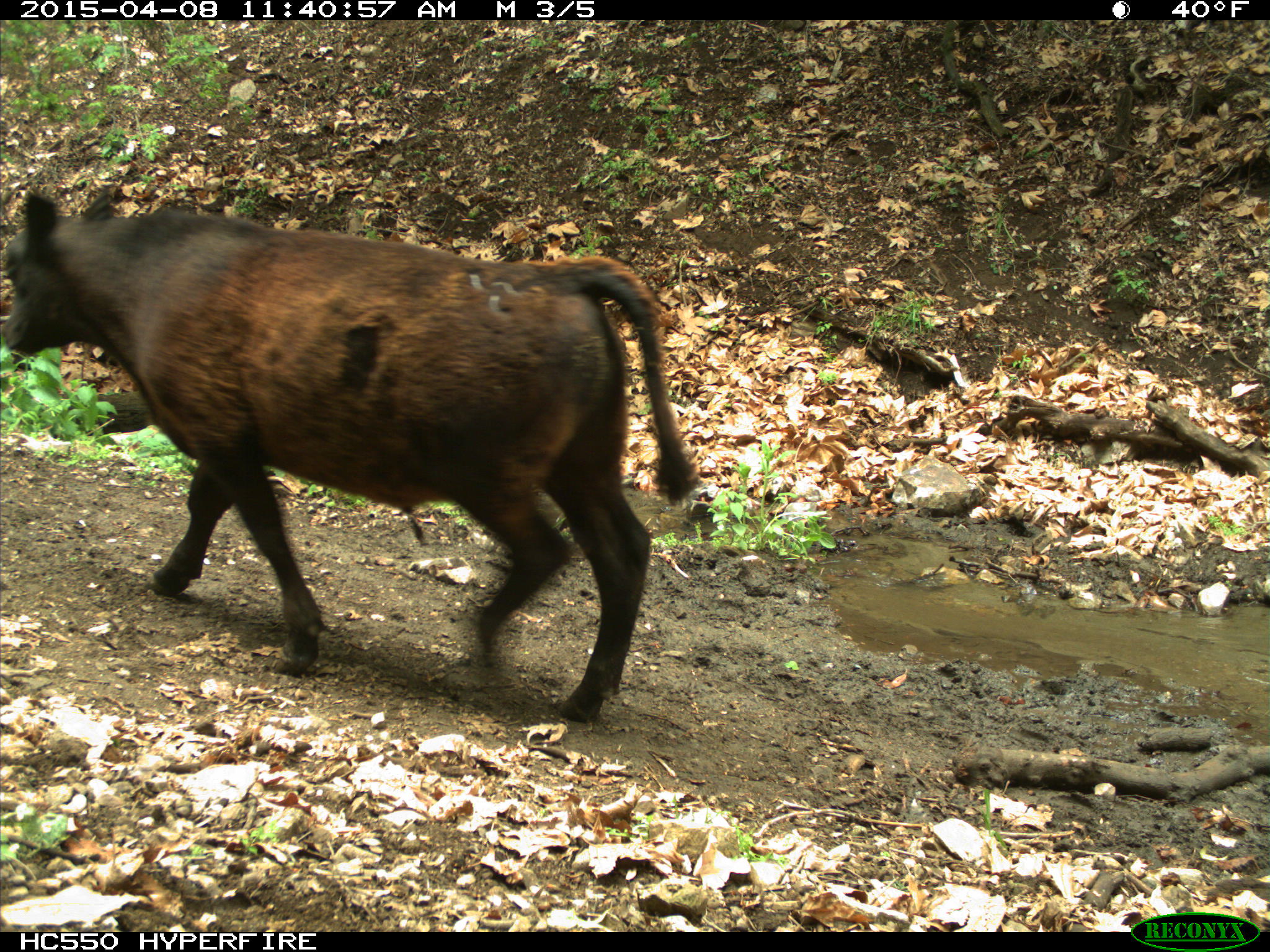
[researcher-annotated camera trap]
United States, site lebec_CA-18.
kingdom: Animalia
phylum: Chordata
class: Mammalia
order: Artiodactyla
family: Bovidae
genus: Bos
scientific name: Bos taurus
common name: domestic cow